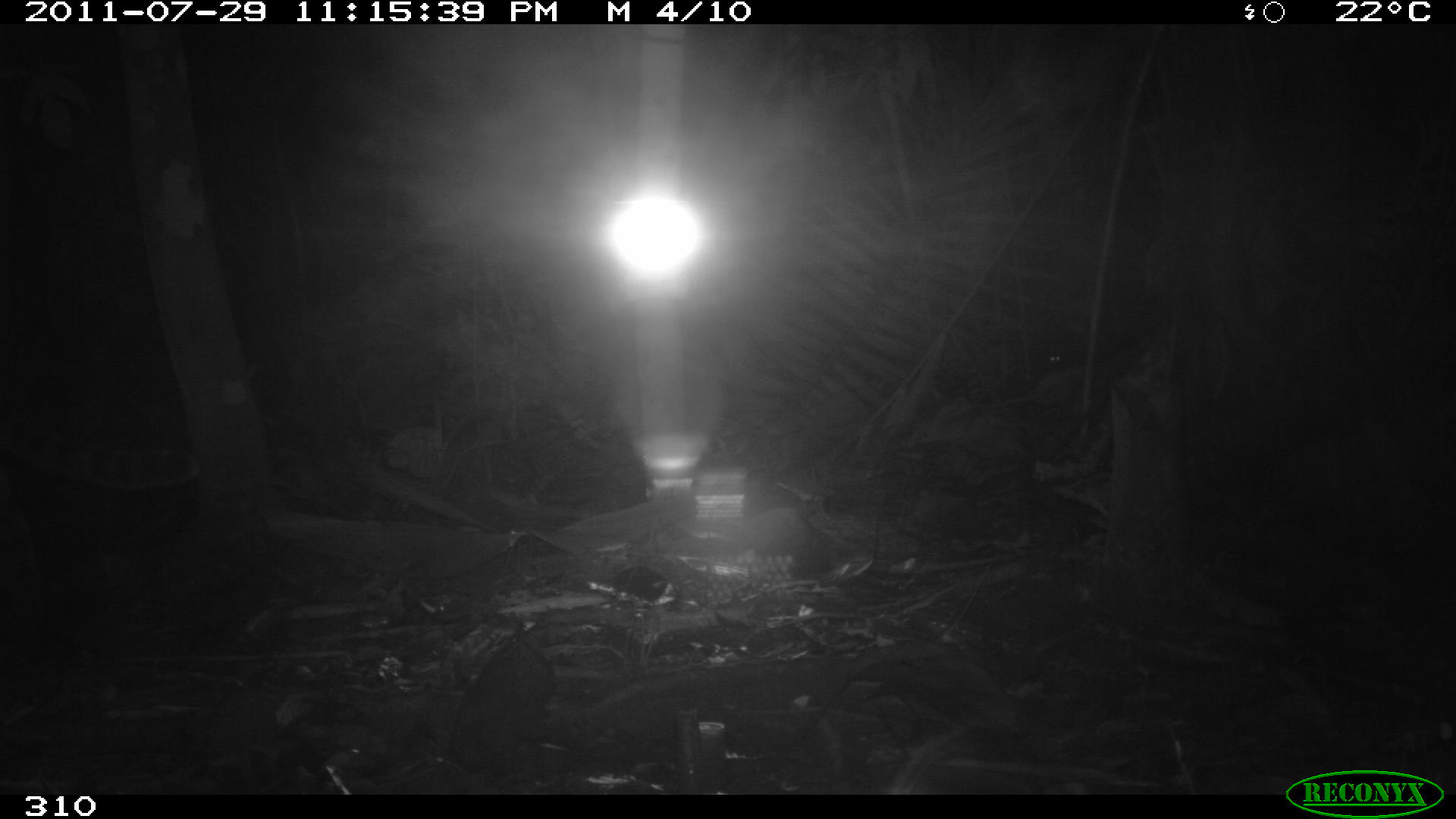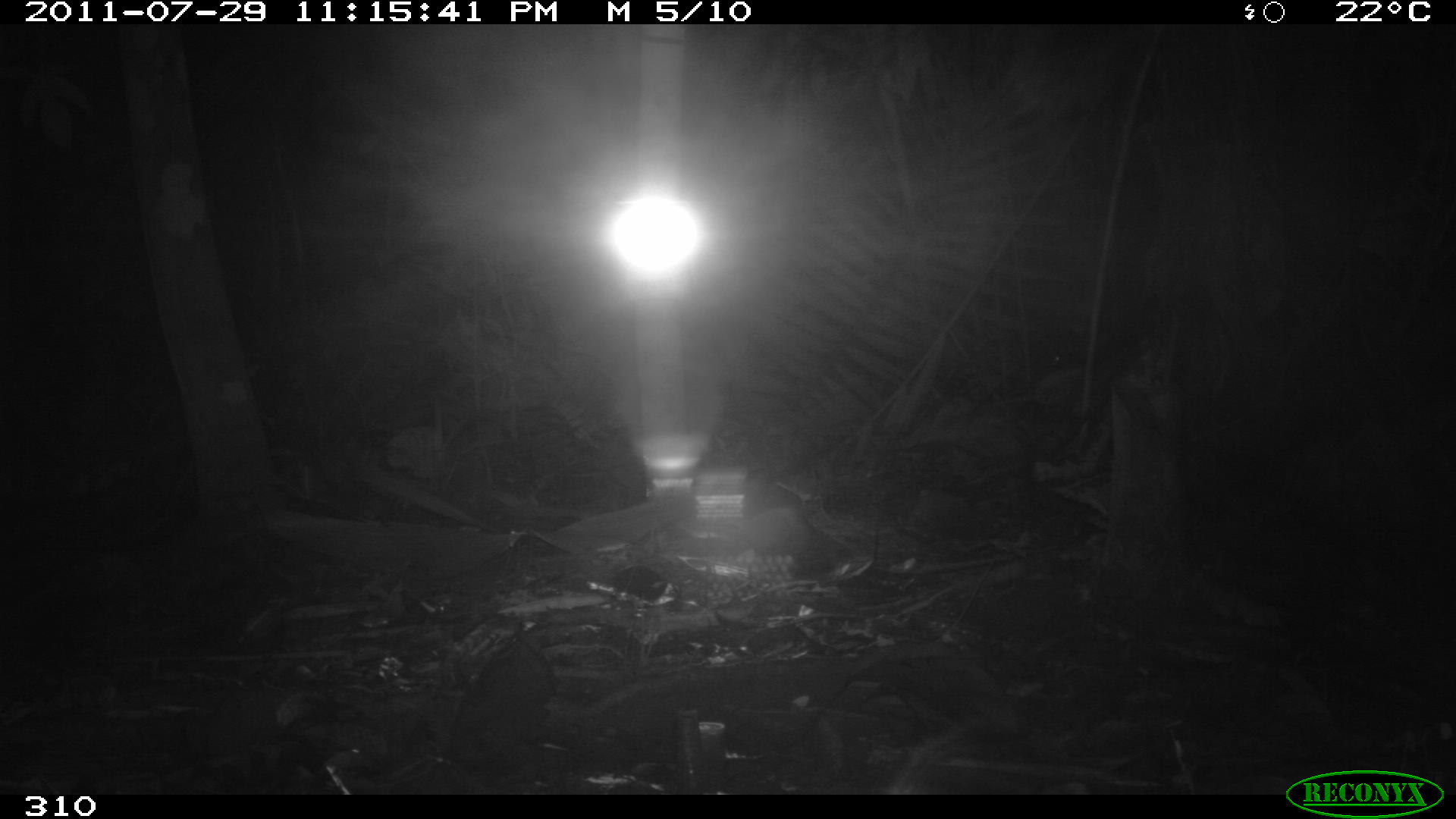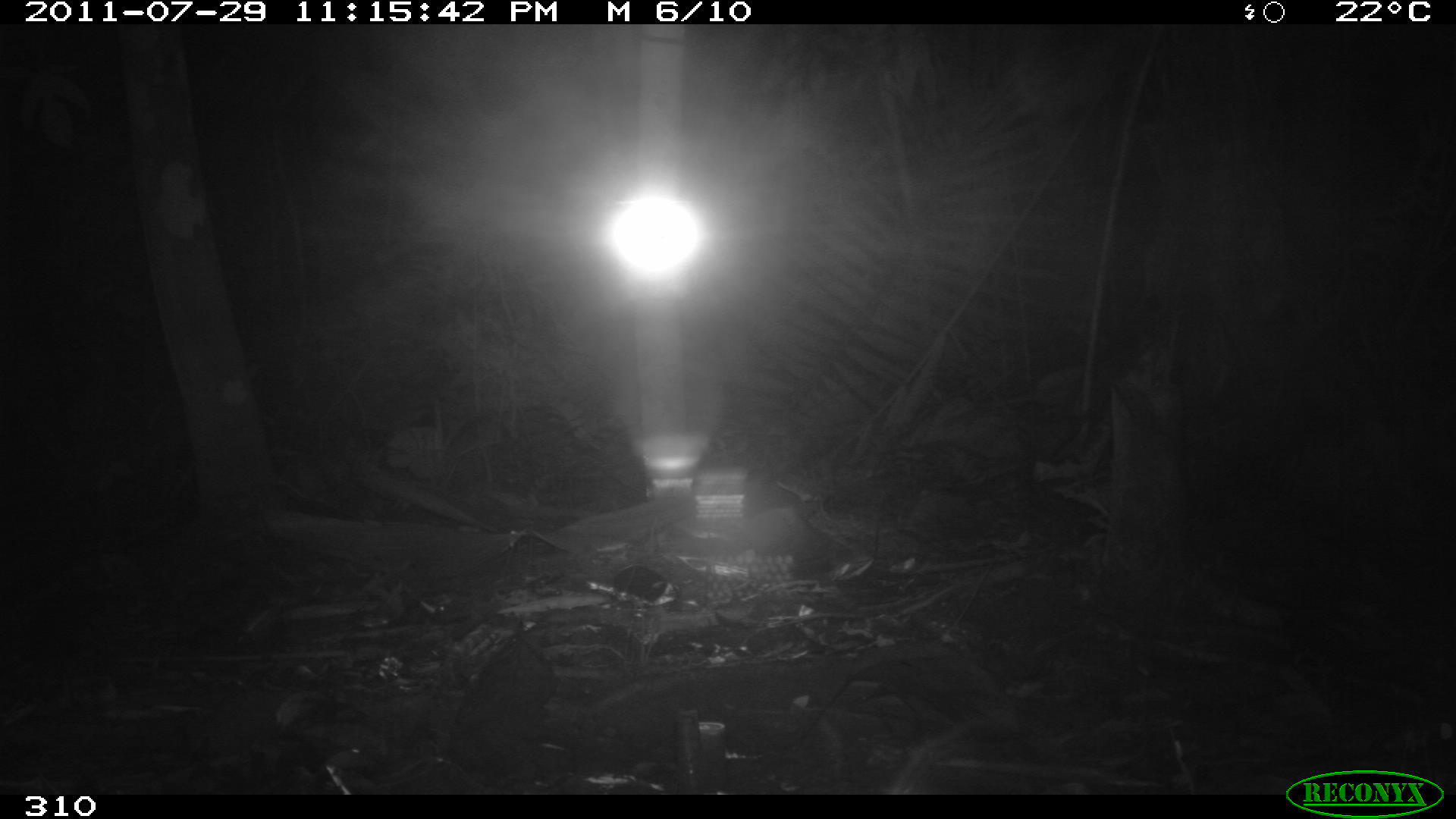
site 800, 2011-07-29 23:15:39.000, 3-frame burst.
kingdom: Animalia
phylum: Chordata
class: Mammalia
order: Carnivora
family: Felidae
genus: Leopardus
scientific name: Leopardus wiedii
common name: margay